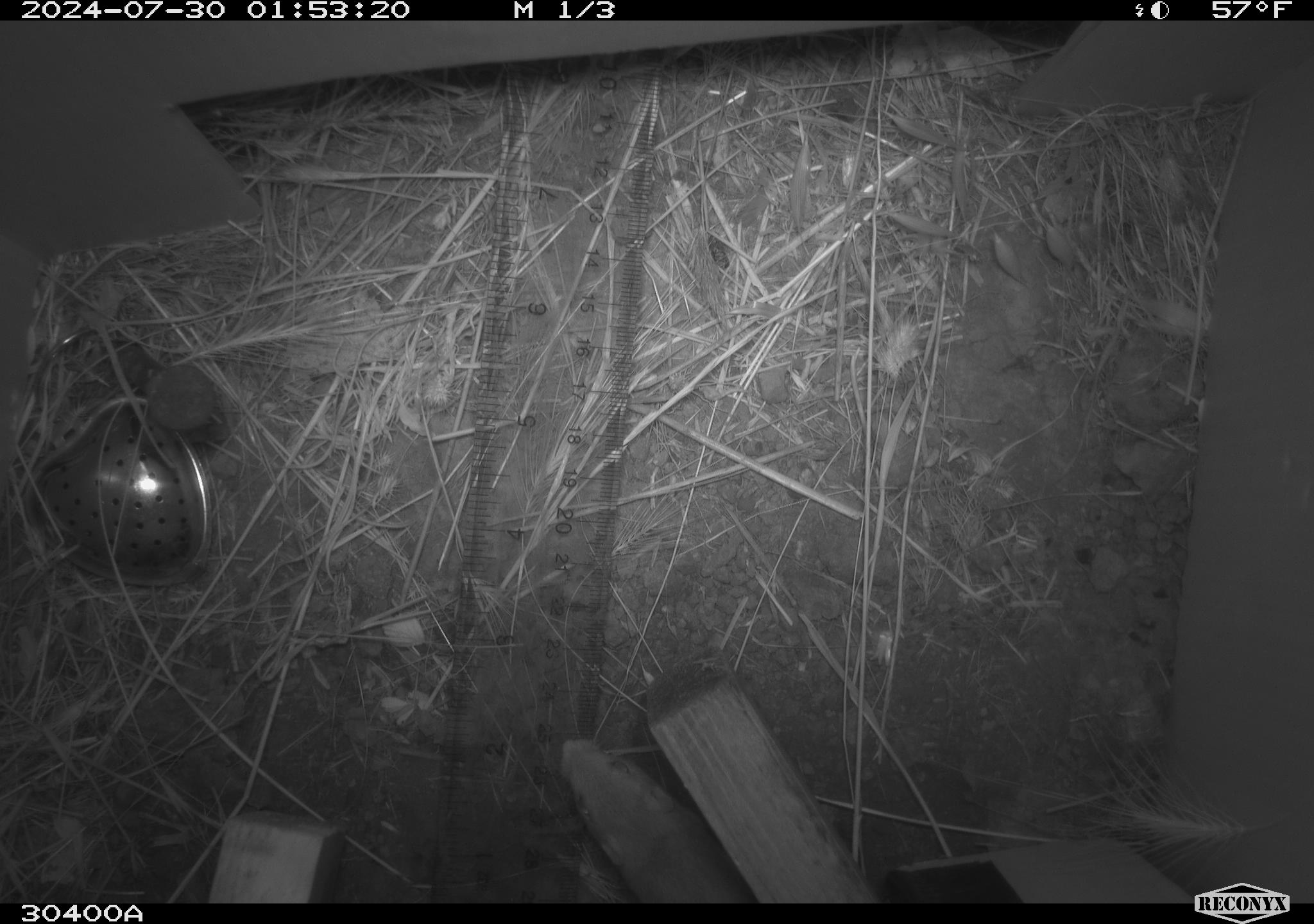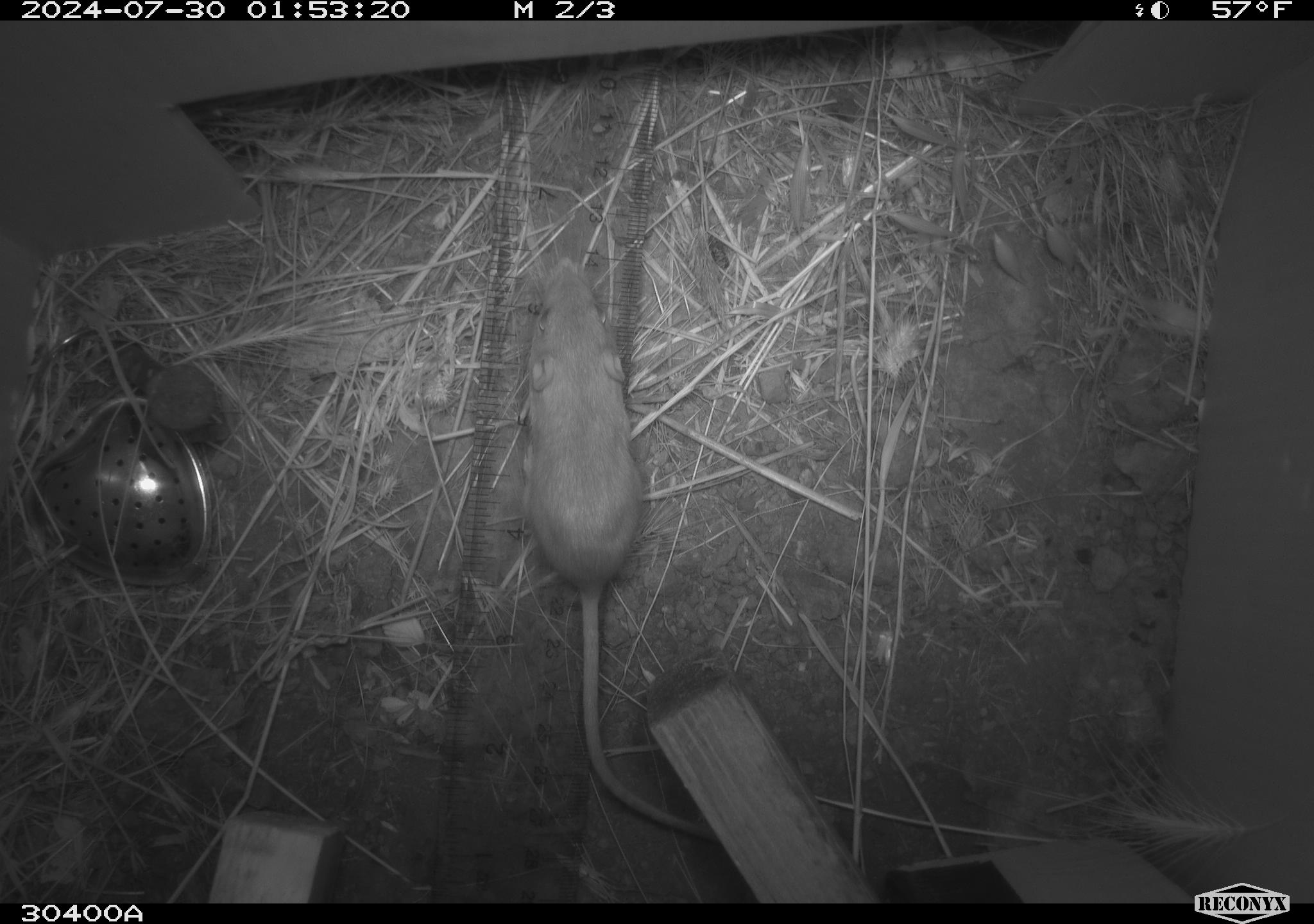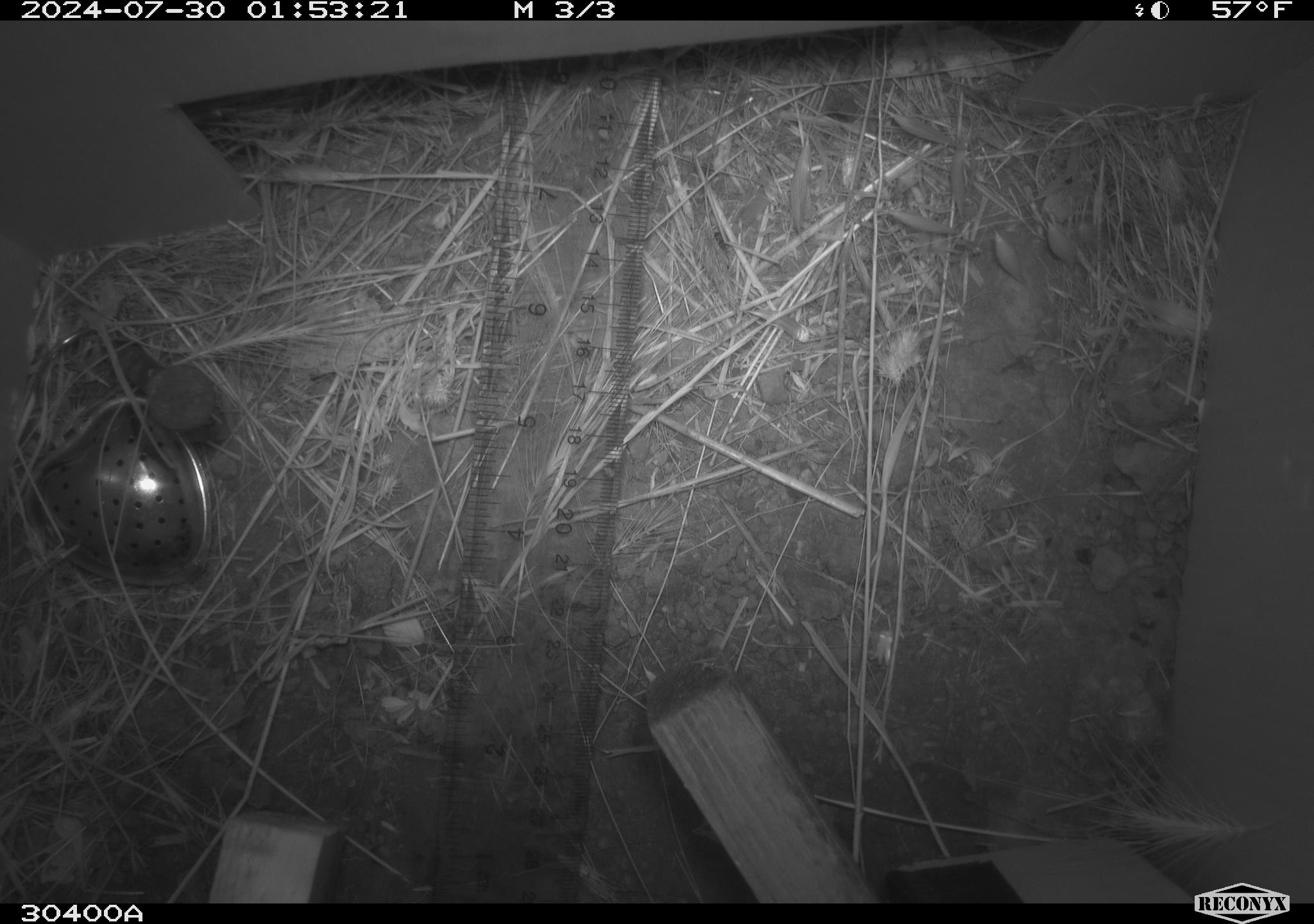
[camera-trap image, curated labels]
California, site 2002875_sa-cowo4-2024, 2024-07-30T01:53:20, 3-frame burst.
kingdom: Animalia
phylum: Chordata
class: Mammalia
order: Rodentia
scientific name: Rodentia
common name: mouse species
Mouse species (Rodentia).